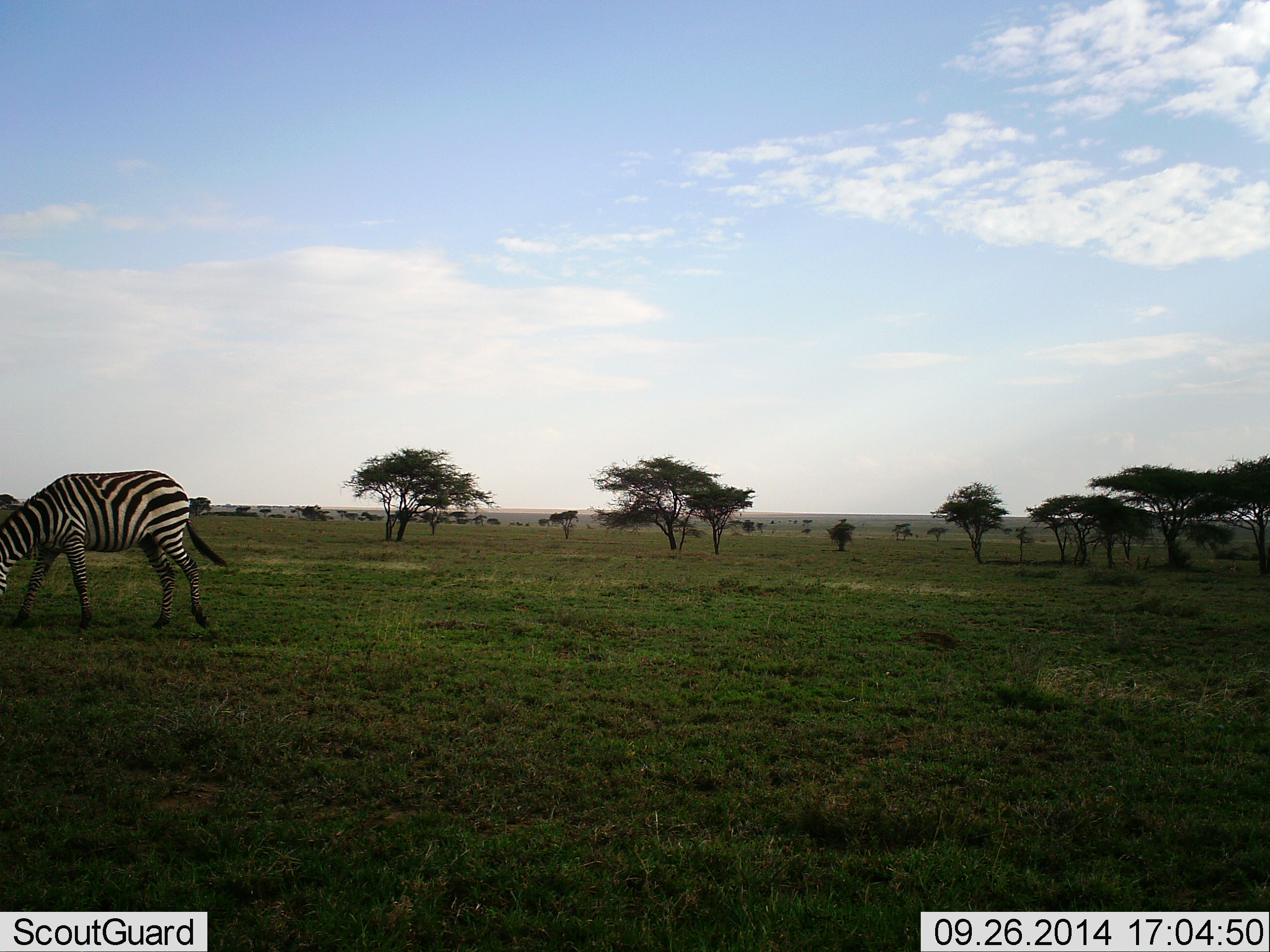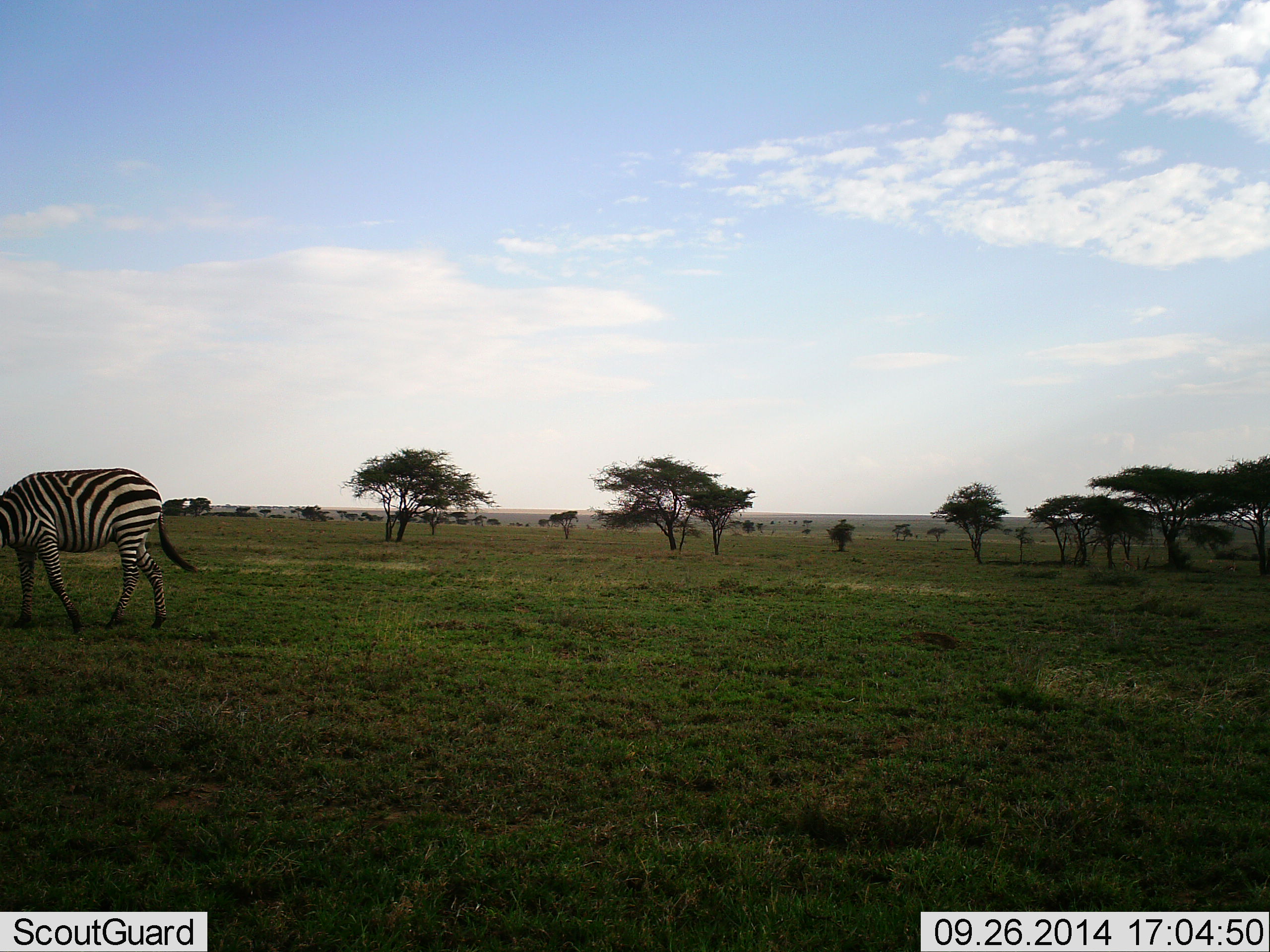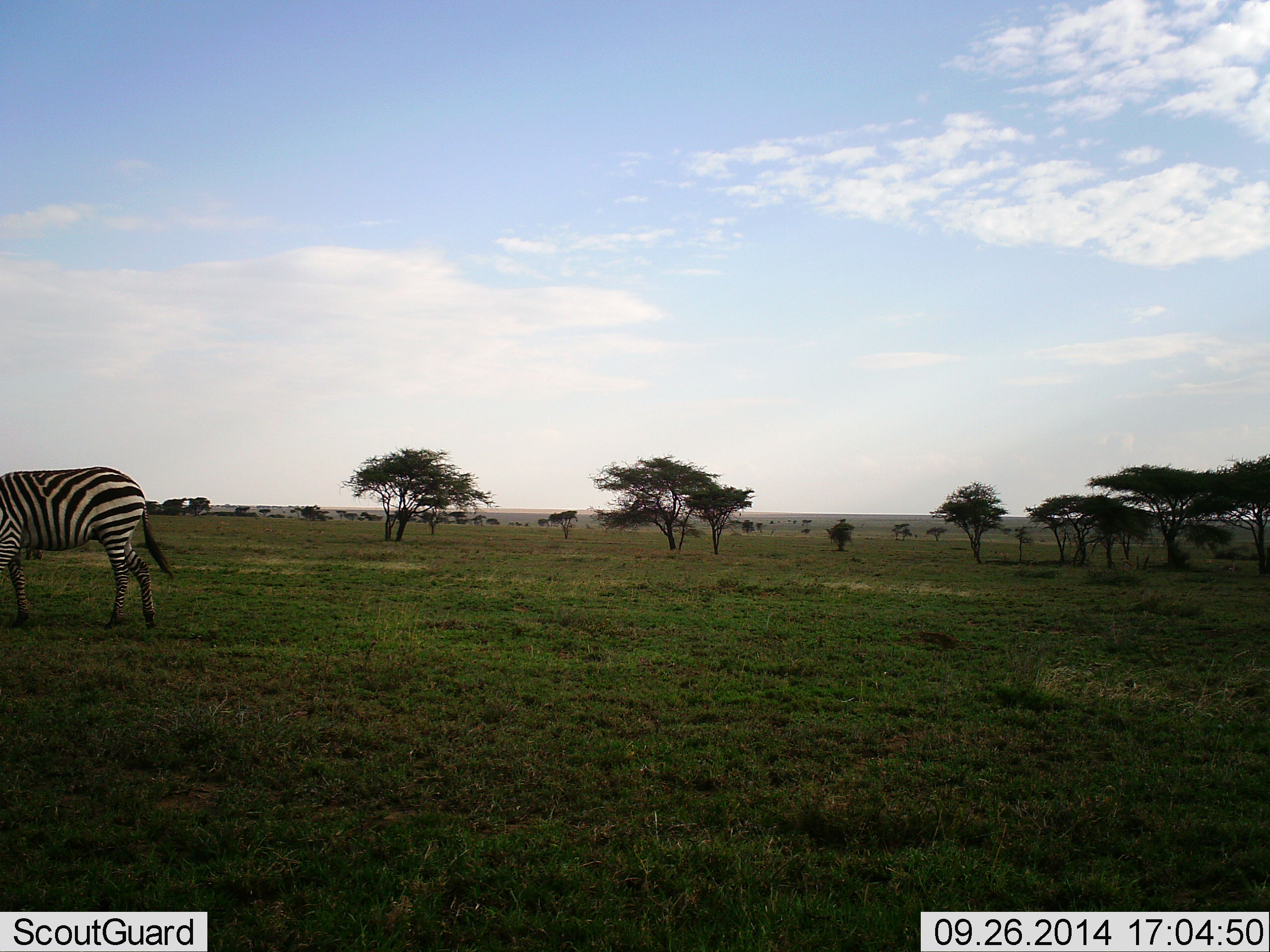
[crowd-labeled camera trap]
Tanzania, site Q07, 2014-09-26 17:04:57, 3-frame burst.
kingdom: Animalia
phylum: Chordata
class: Mammalia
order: Perissodactyla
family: Equidae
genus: Equus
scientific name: Equus quagga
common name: plains zebra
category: zebra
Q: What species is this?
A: Zebra (plains zebra) (Equus quagga).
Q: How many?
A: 1.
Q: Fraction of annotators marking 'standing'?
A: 10%.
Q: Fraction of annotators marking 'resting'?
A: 0%.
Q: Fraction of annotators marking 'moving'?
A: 50%.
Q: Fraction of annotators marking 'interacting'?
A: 0%.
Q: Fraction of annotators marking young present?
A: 0%.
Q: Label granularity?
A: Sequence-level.